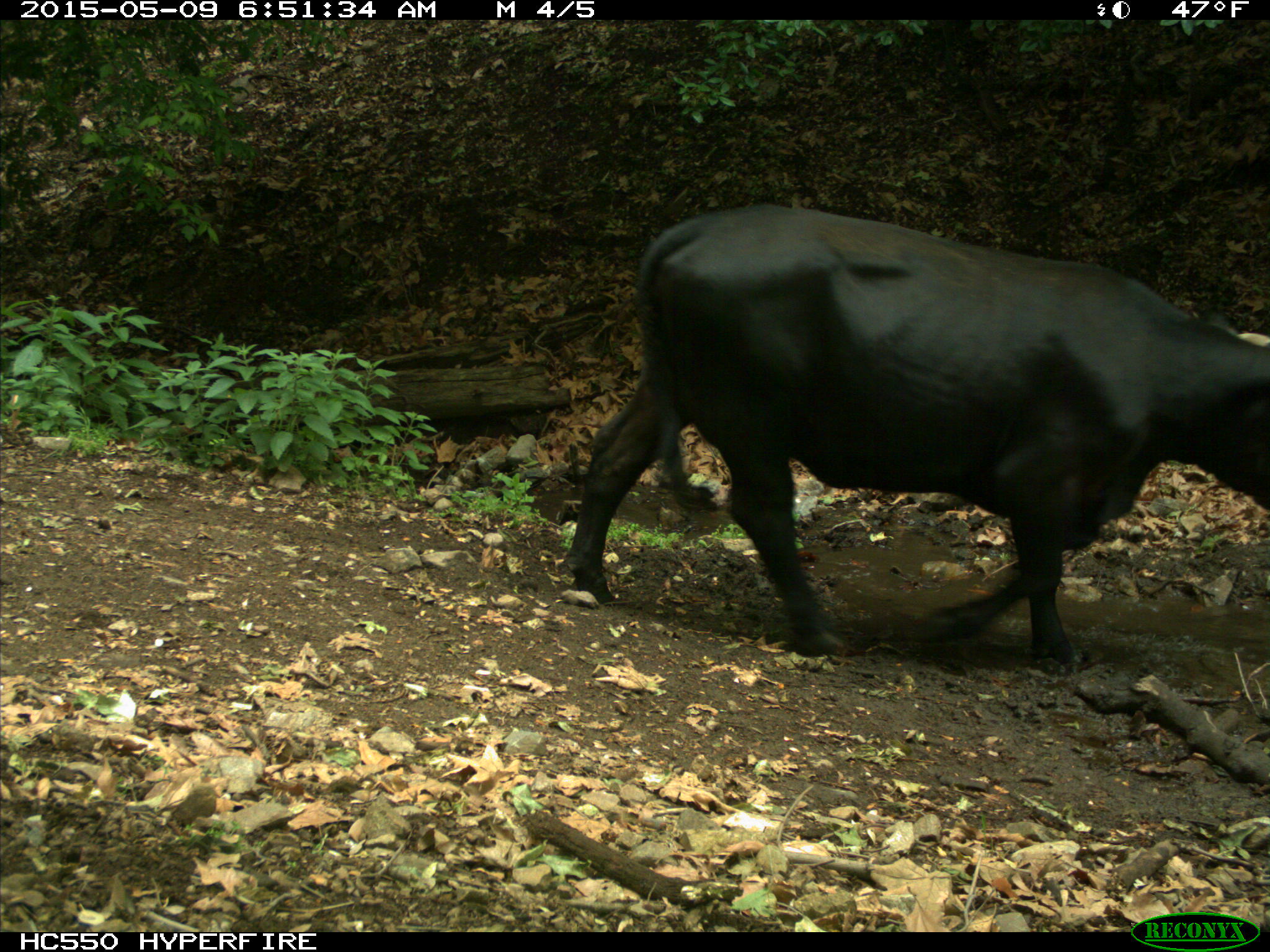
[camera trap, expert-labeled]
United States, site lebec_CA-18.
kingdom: Animalia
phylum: Chordata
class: Mammalia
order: Artiodactyla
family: Bovidae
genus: Bos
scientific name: Bos taurus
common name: domestic cow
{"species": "Bos taurus (domestic cow)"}